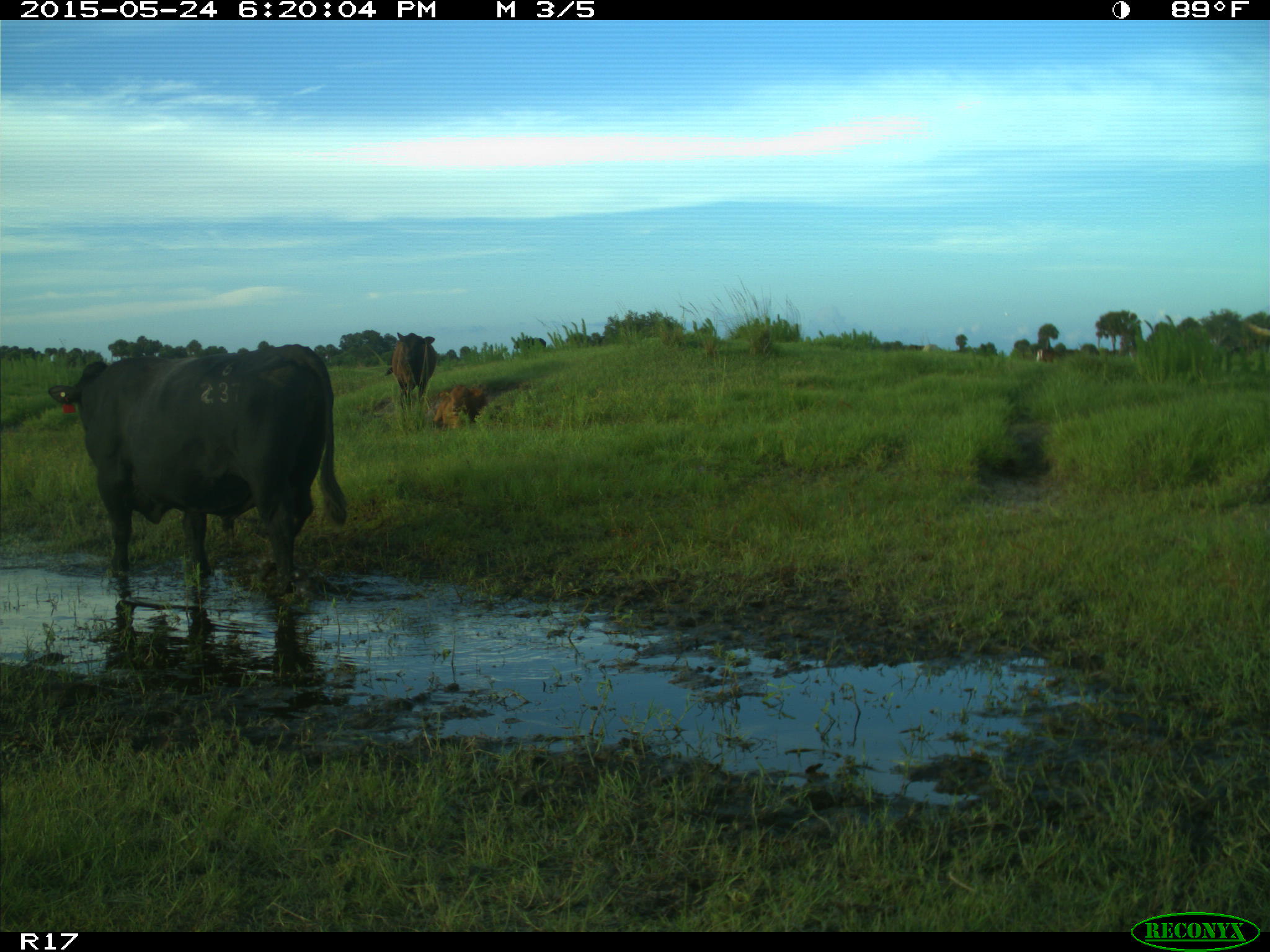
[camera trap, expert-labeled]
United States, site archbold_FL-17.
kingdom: Animalia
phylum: Chordata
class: Mammalia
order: Artiodactyla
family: Bovidae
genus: Bos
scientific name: Bos taurus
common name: domestic cow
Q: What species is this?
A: Bos taurus (domestic cow).